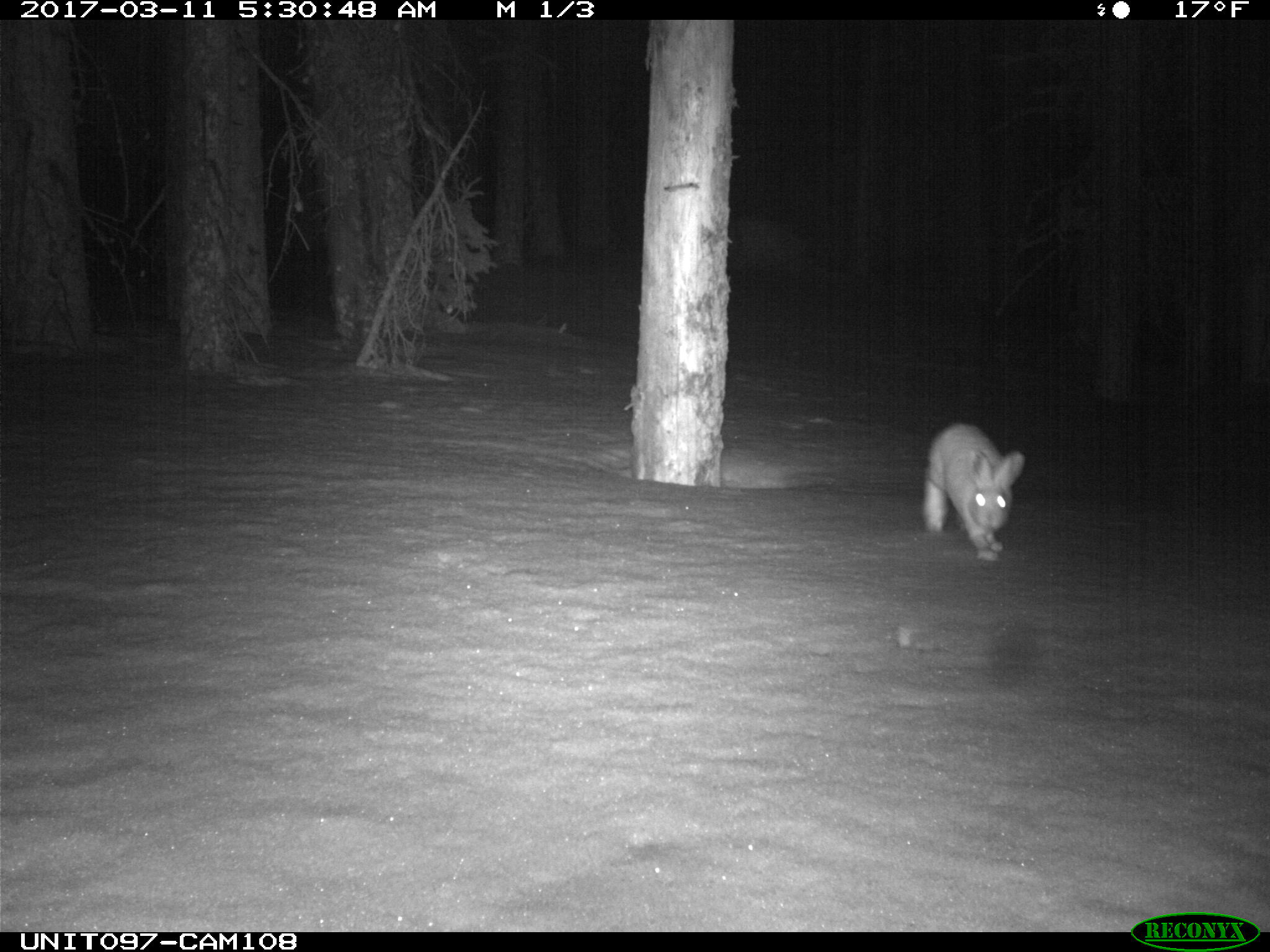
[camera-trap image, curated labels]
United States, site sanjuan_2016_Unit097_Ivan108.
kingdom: Animalia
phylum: Chordata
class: Mammalia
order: Lagomorpha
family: Leporidae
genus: Lepus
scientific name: Lepus americanus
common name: snowshoe hare